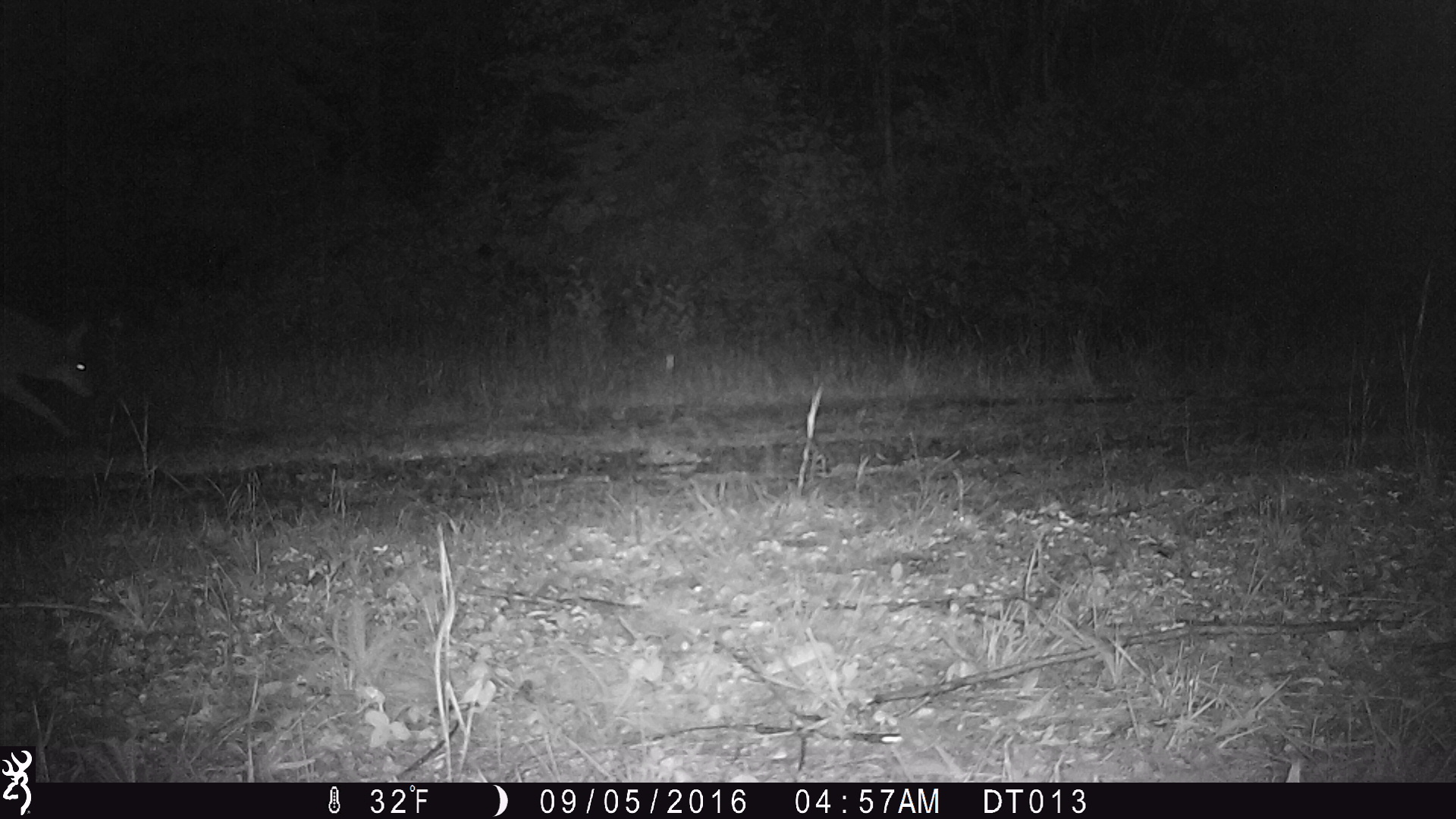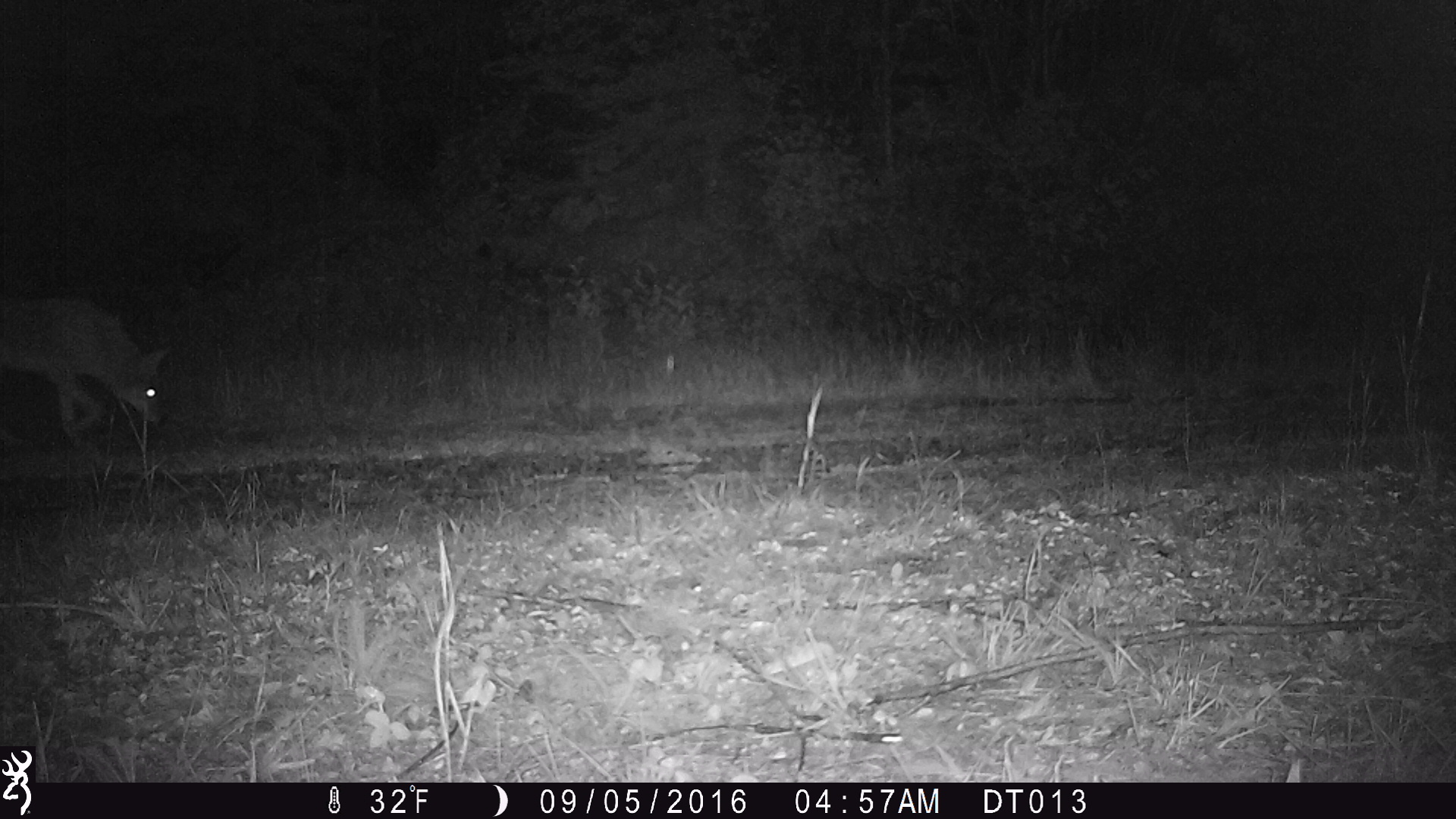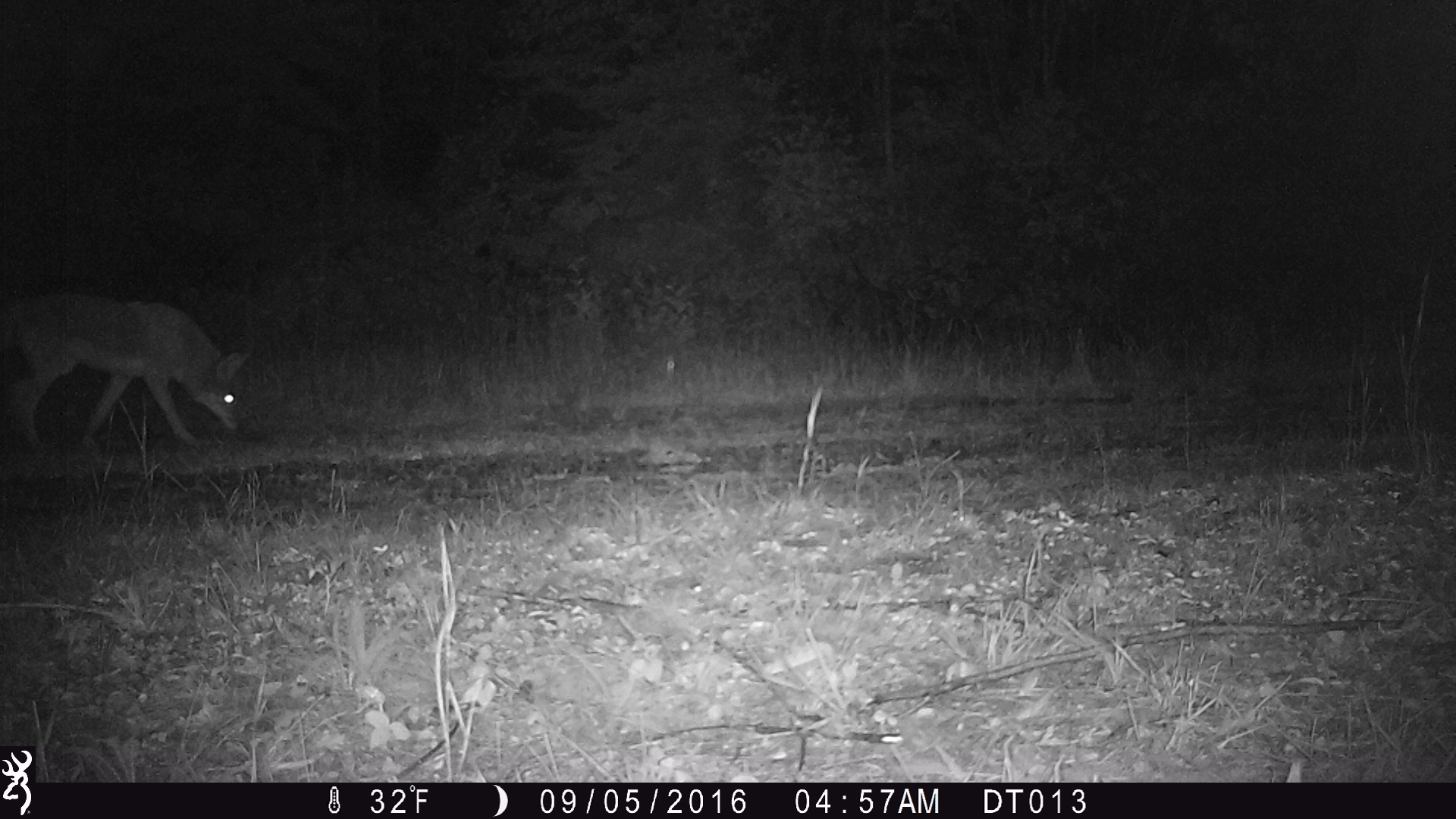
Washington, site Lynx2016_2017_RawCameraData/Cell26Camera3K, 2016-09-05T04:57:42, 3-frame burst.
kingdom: Animalia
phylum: Chordata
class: Mammalia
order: Carnivora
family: Canidae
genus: Canis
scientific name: Canis latrans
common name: coyote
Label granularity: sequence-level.